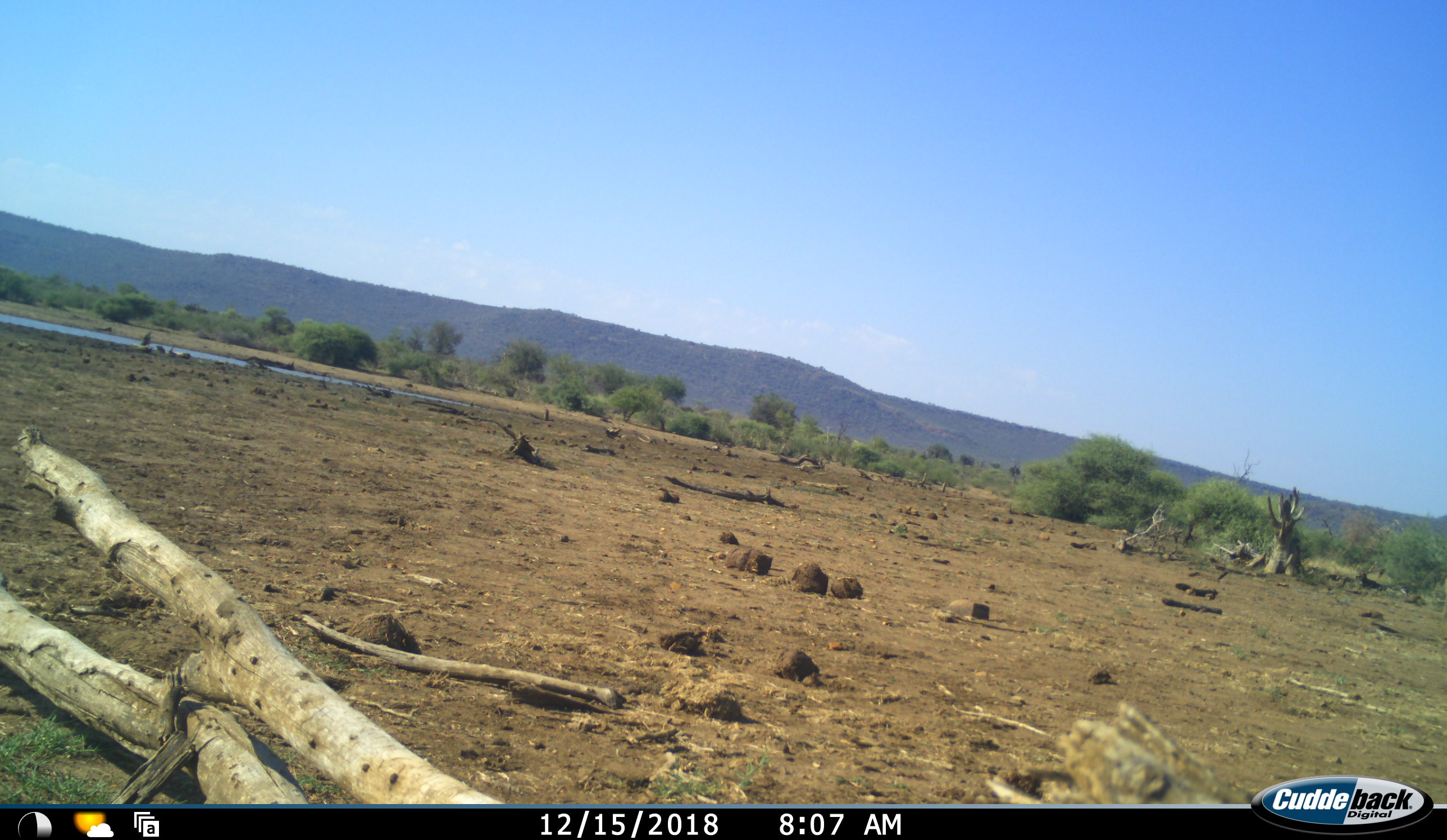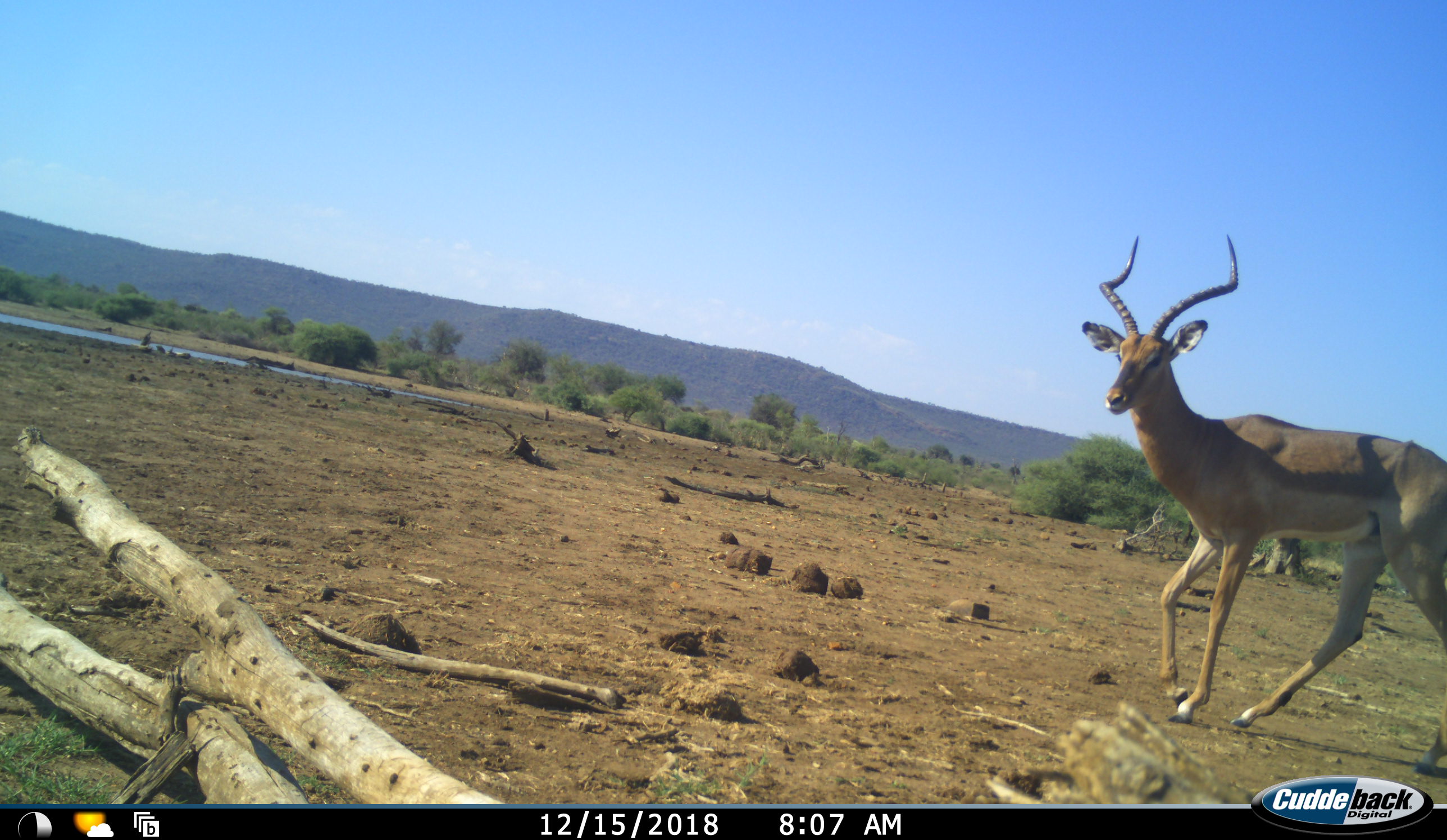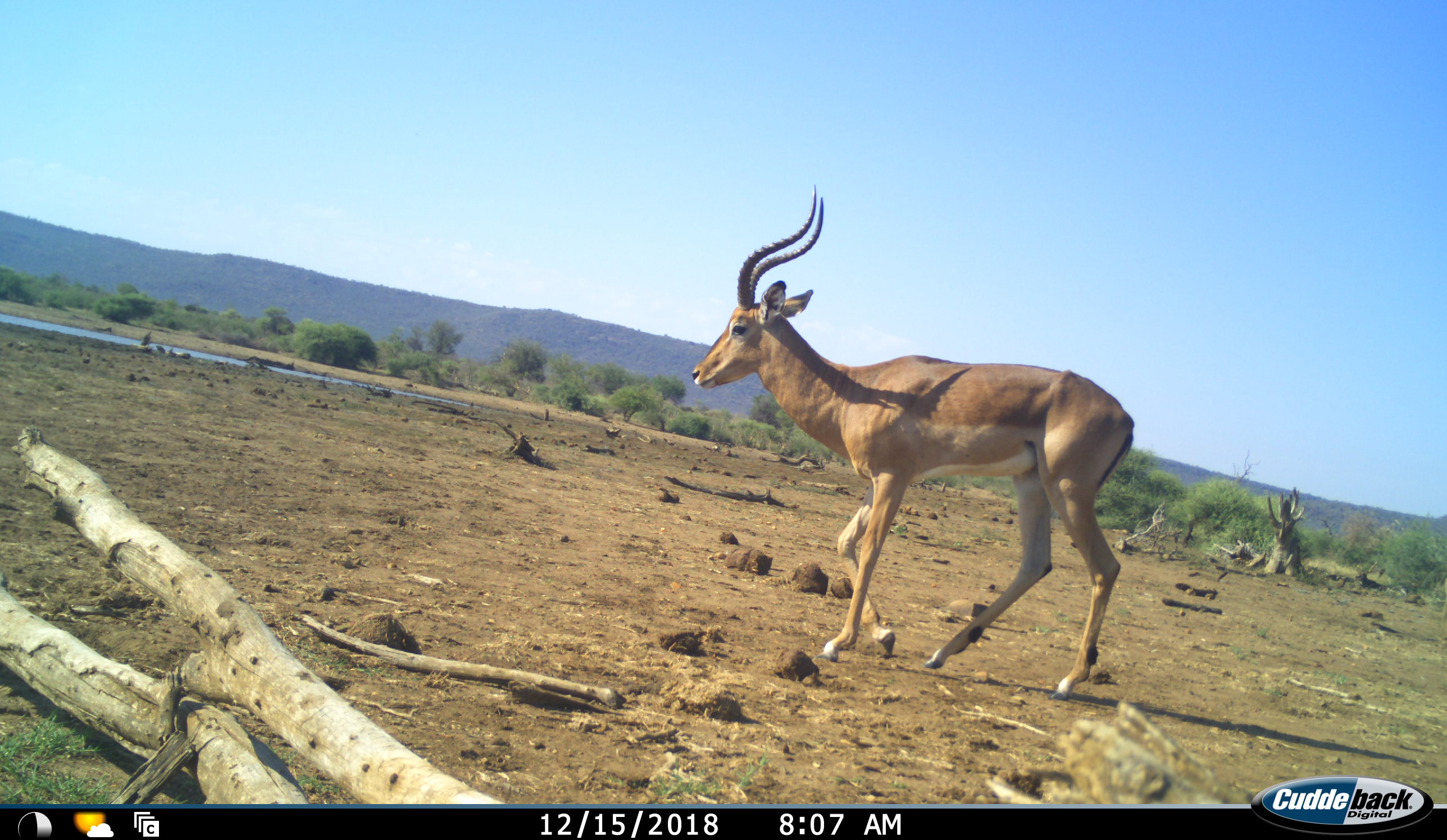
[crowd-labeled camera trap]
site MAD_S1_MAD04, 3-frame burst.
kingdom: Animalia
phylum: Chordata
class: Mammalia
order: Artiodactyla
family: Bovidae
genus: Aepyceros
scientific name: Aepyceros melampus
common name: impala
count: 1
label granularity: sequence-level